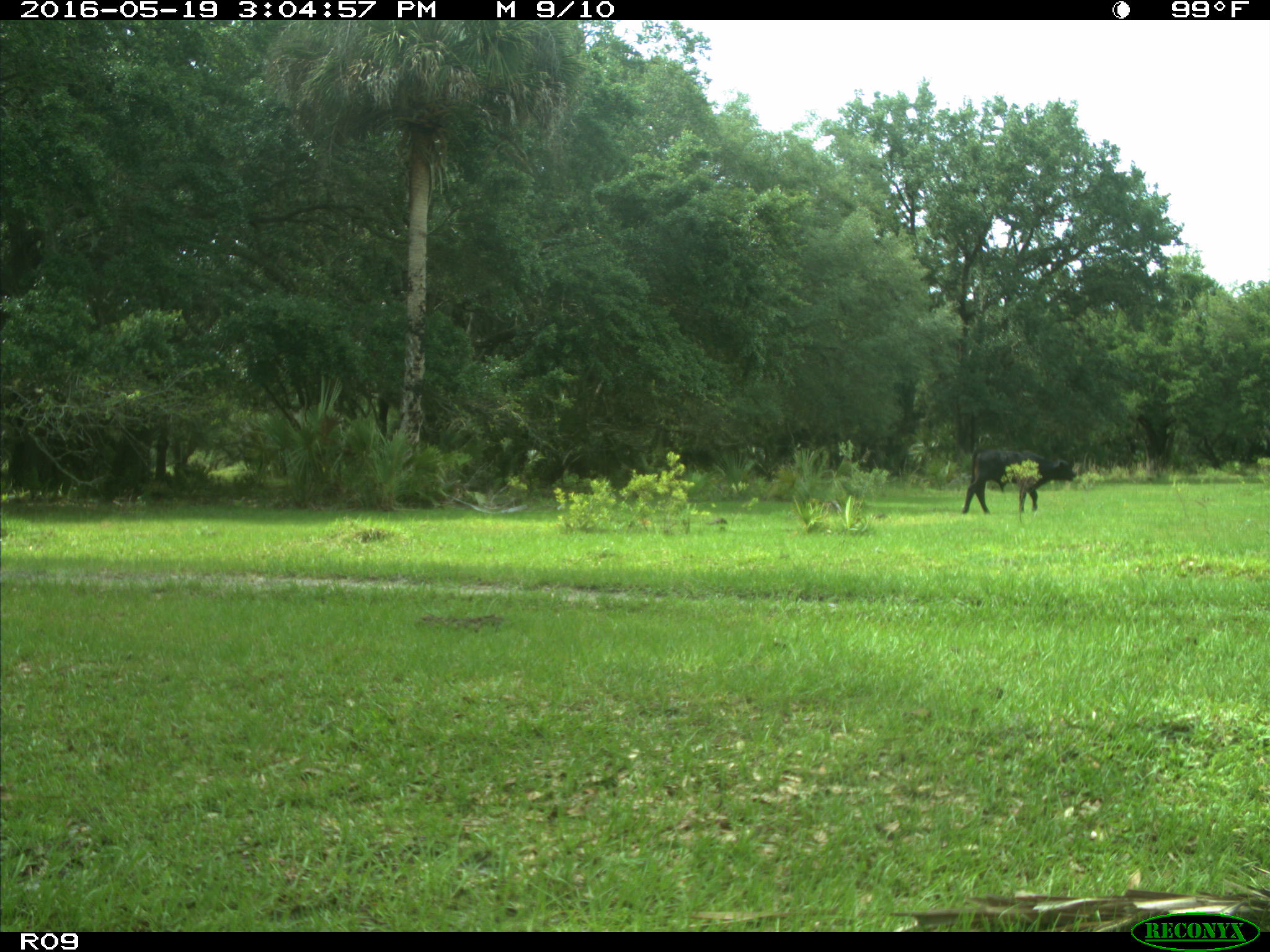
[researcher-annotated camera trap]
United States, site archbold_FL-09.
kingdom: Animalia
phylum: Chordata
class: Mammalia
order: Artiodactyla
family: Bovidae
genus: Bos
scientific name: Bos taurus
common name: domestic cow